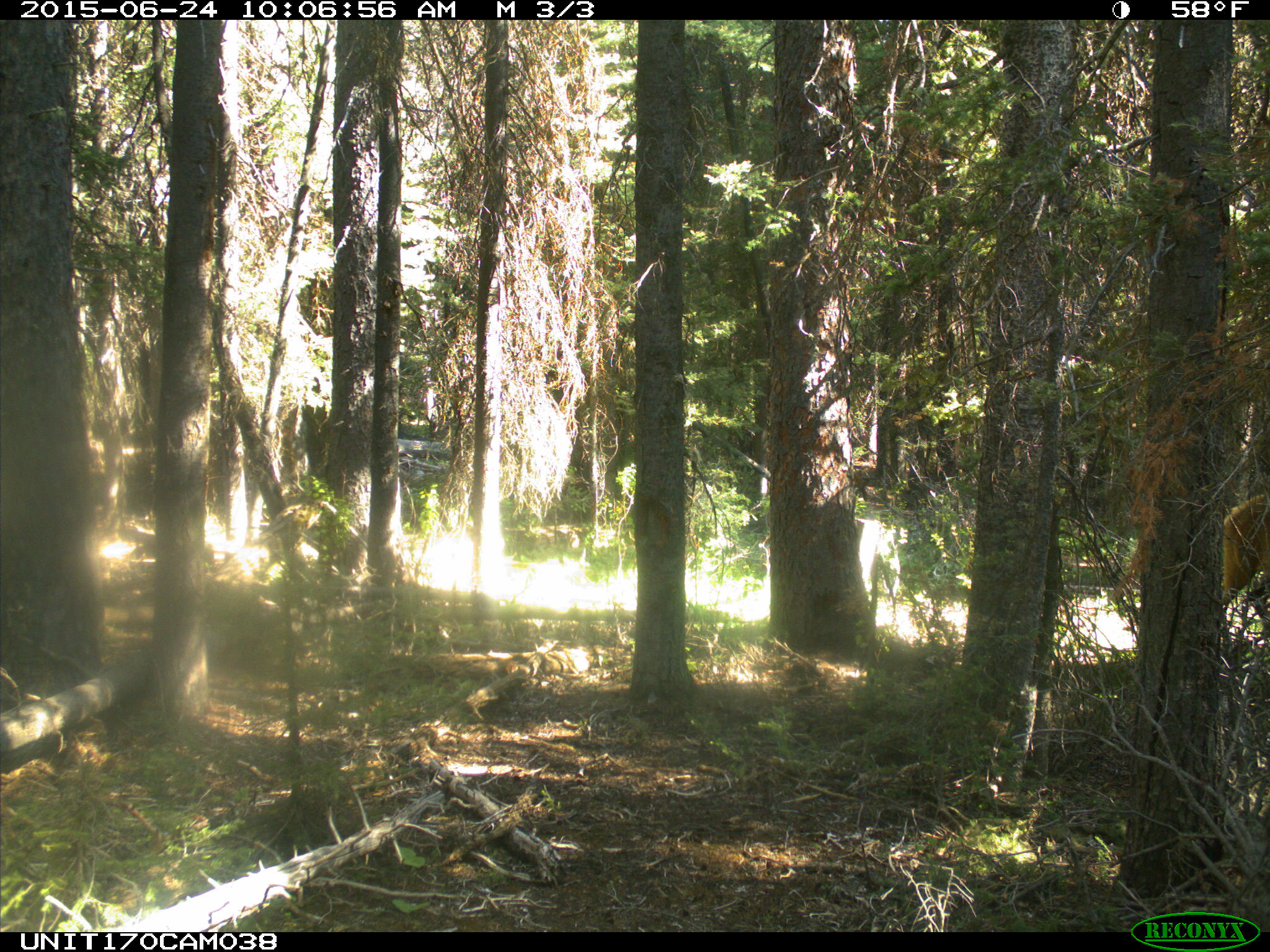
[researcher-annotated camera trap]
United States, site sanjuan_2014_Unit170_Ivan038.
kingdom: Animalia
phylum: Chordata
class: Mammalia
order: Artiodactyla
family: Cervidae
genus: Cervus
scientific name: Cervus elaphus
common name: red deer